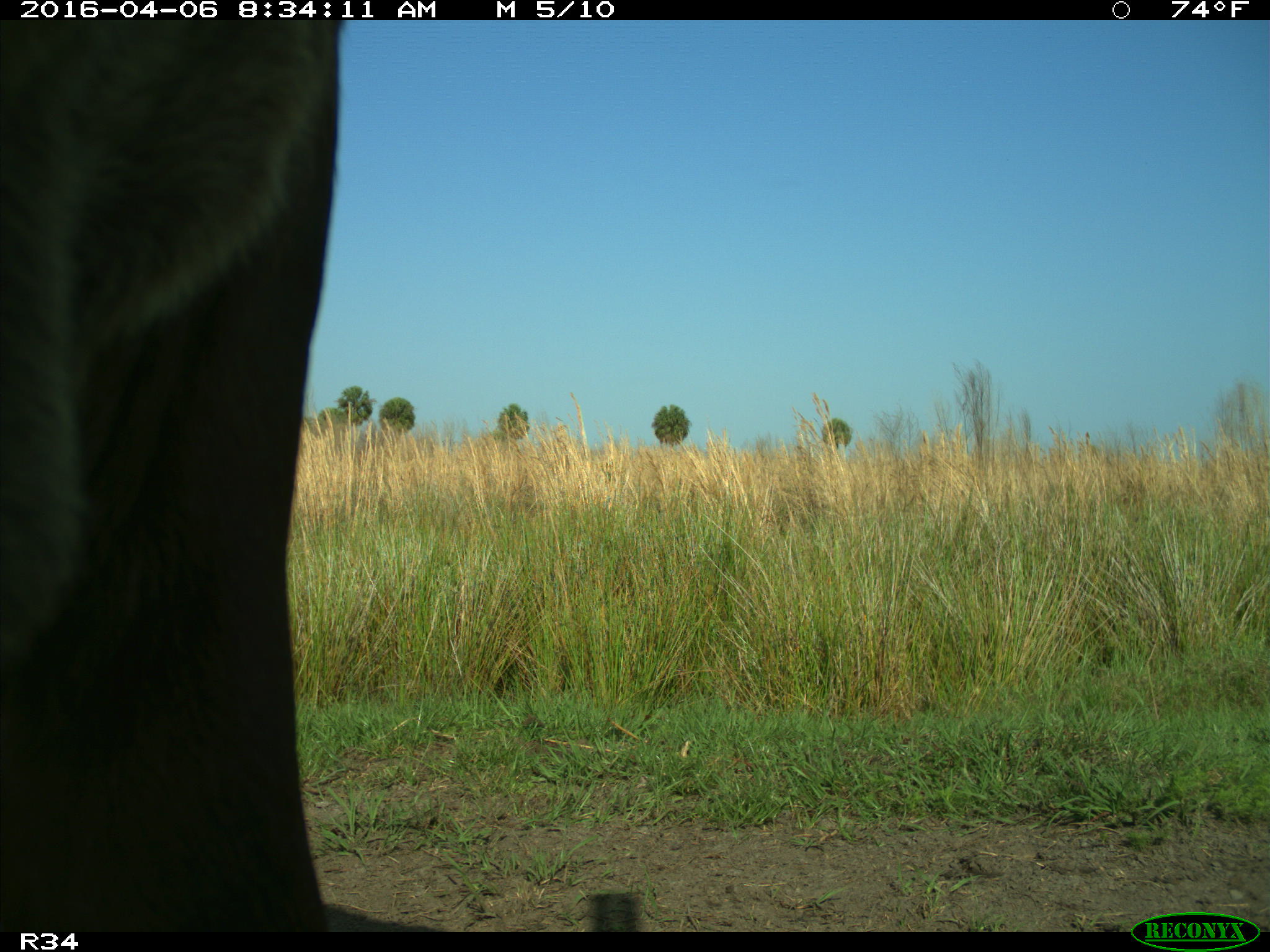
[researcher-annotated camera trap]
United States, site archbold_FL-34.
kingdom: Animalia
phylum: Chordata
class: Mammalia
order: Artiodactyla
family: Bovidae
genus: Bos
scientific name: Bos taurus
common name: domestic cow